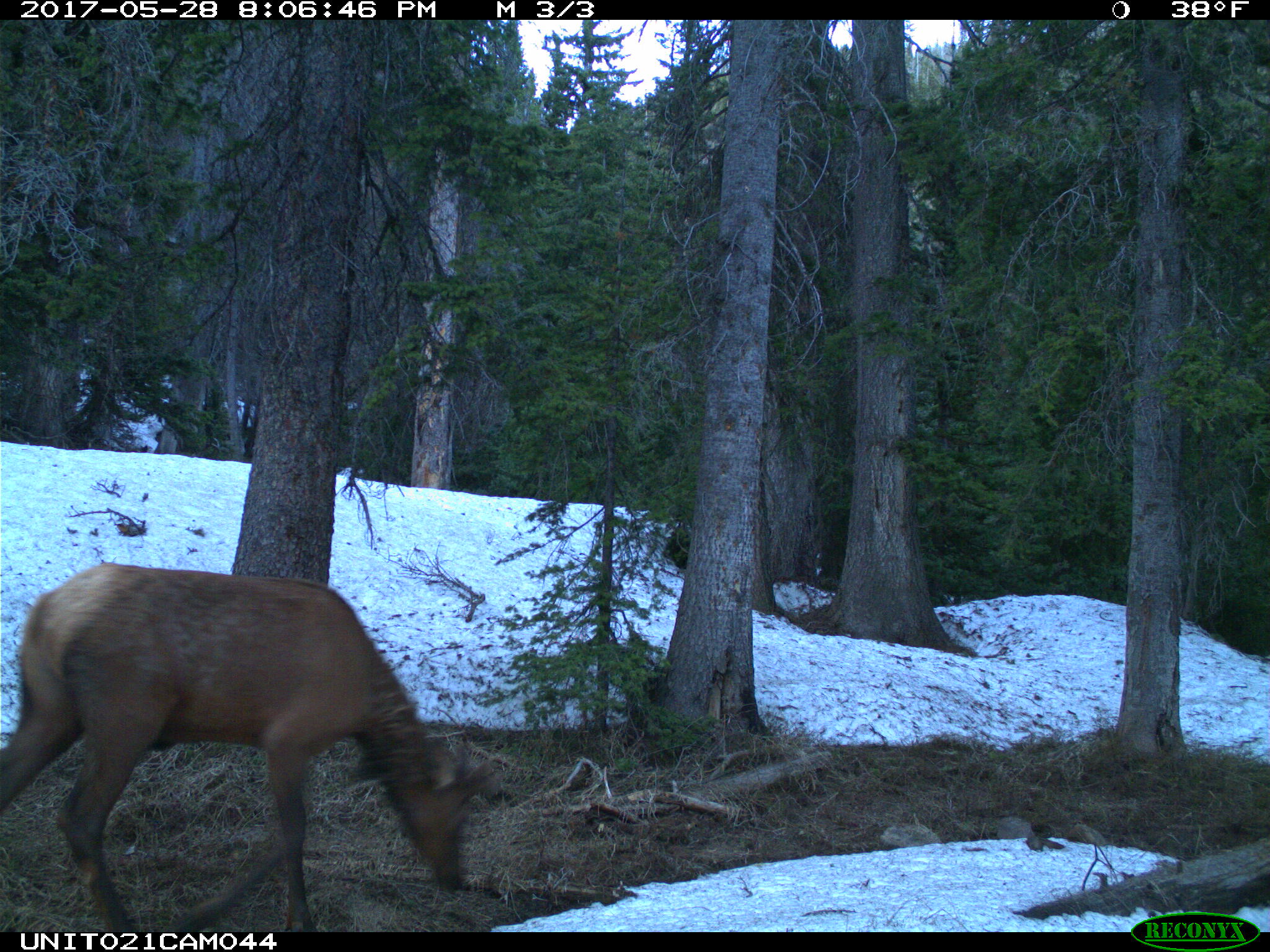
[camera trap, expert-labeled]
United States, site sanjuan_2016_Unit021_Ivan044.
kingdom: Animalia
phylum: Chordata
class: Mammalia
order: Artiodactyla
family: Cervidae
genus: Cervus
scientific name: Cervus elaphus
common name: red deer